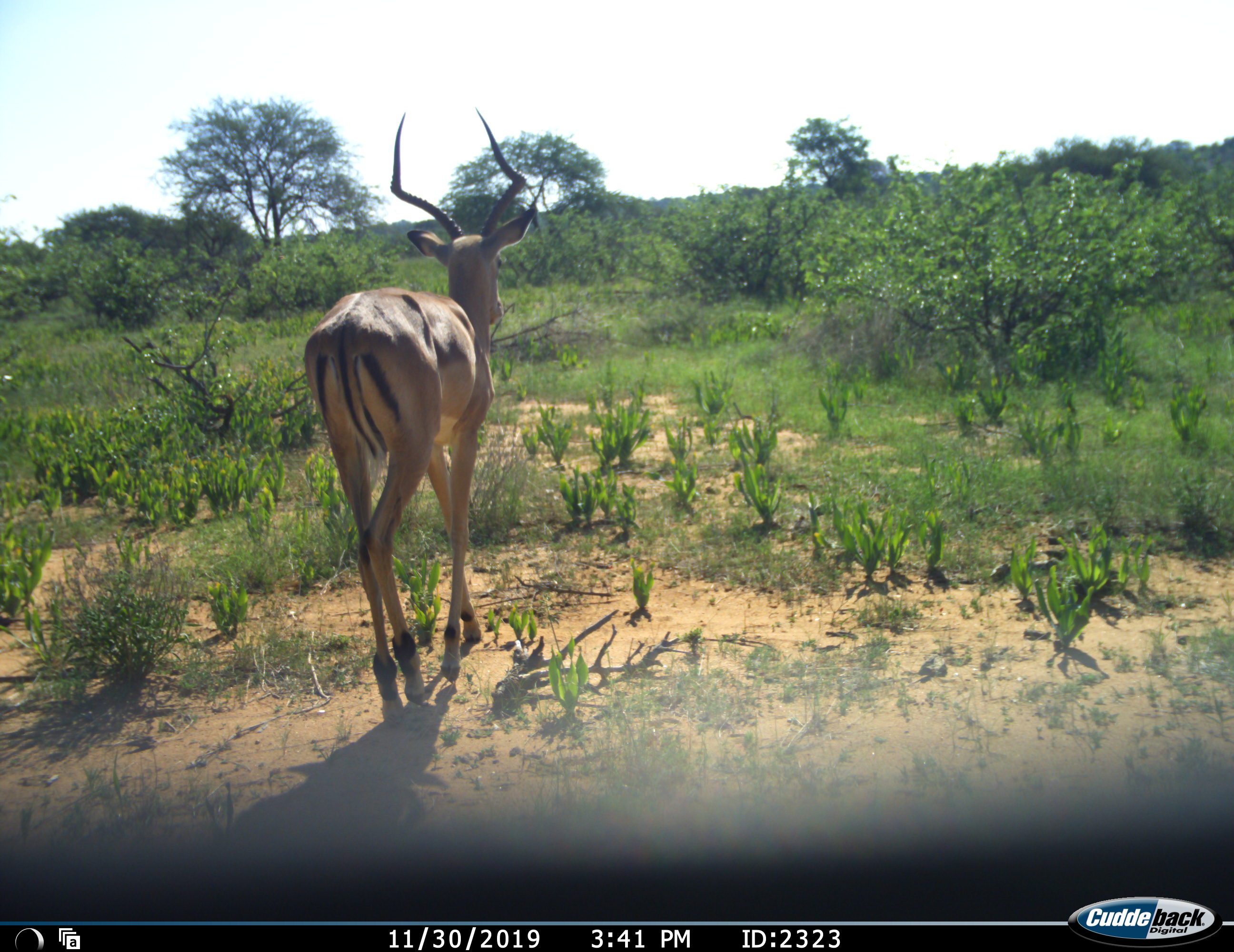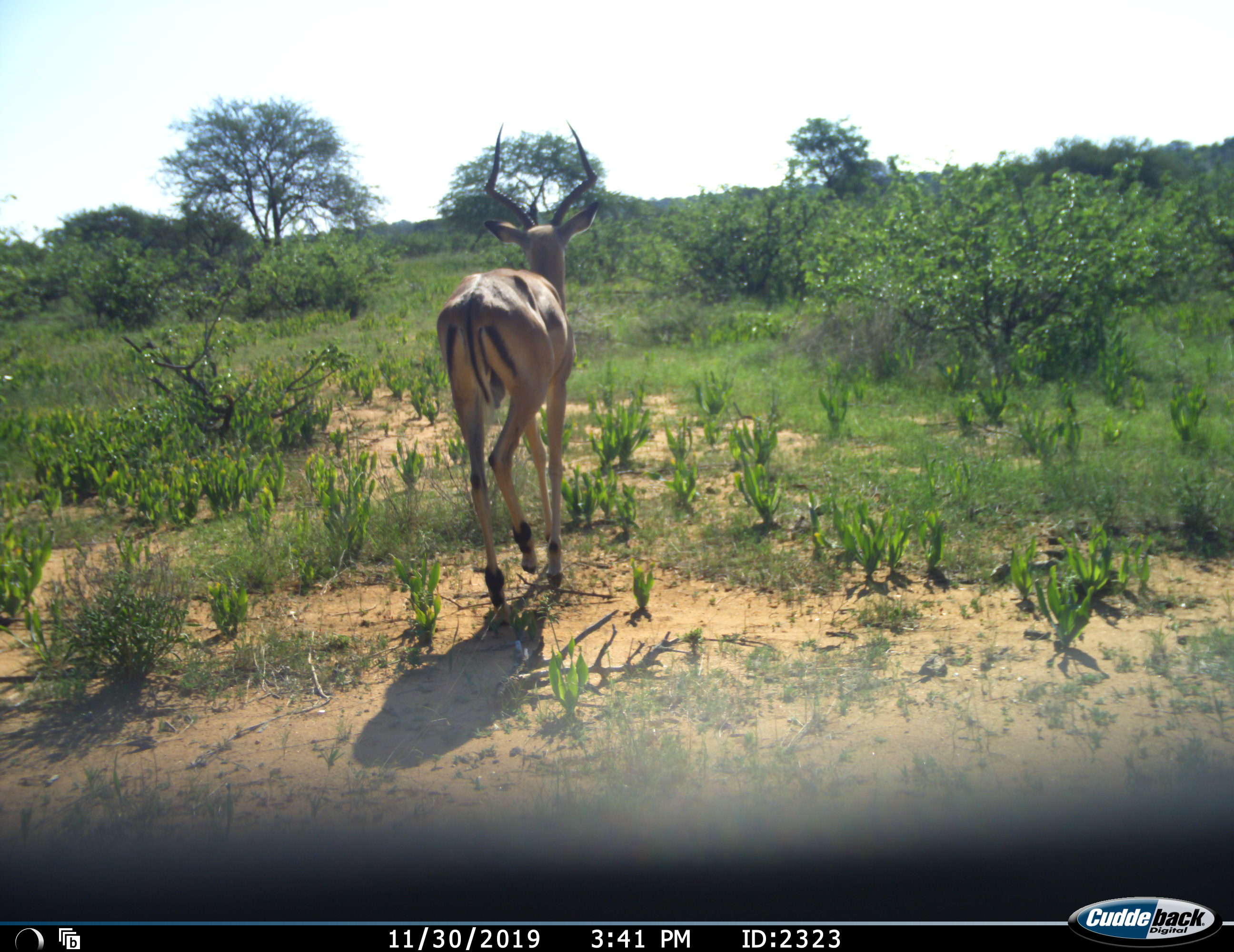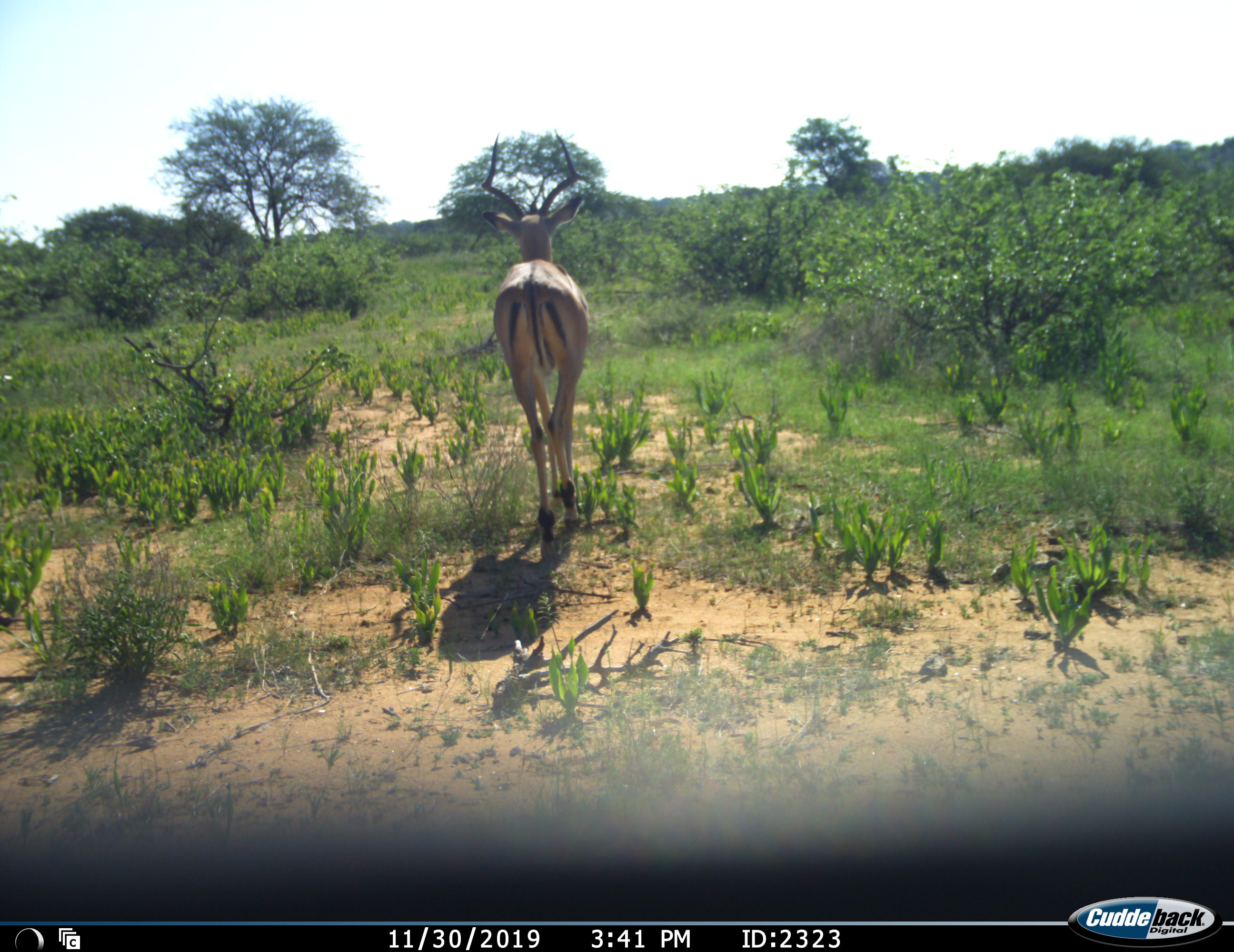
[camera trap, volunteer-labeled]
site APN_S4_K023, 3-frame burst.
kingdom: Animalia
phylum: Chordata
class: Mammalia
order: Artiodactyla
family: Bovidae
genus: Aepyceros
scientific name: Aepyceros melampus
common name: impala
Impala (Aepyceros melampus), count 1. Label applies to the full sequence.